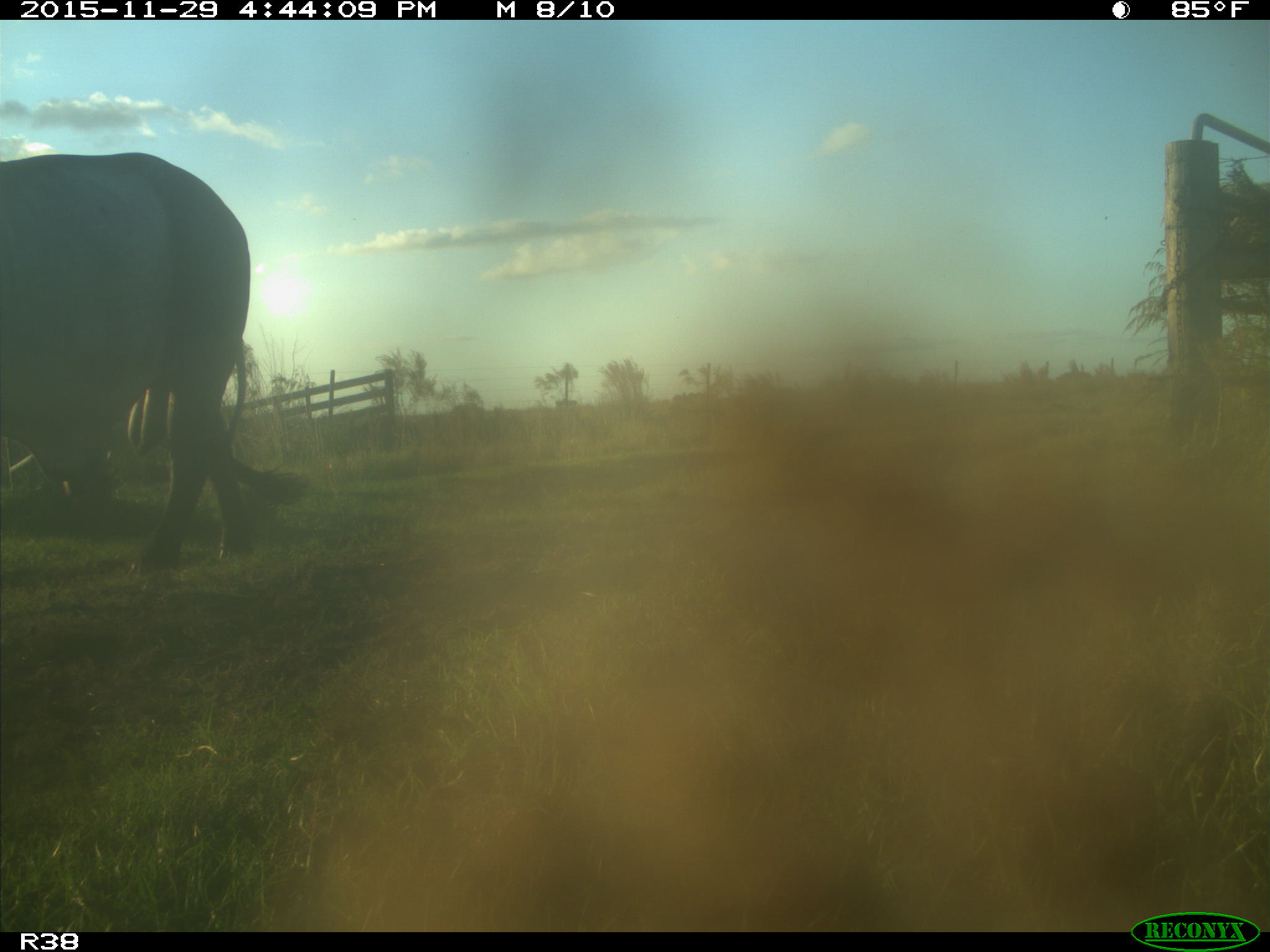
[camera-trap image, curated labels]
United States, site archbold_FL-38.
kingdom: Animalia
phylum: Chordata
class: Mammalia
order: Artiodactyla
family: Bovidae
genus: Bos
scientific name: Bos taurus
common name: domestic cow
Bos taurus (domestic cow).